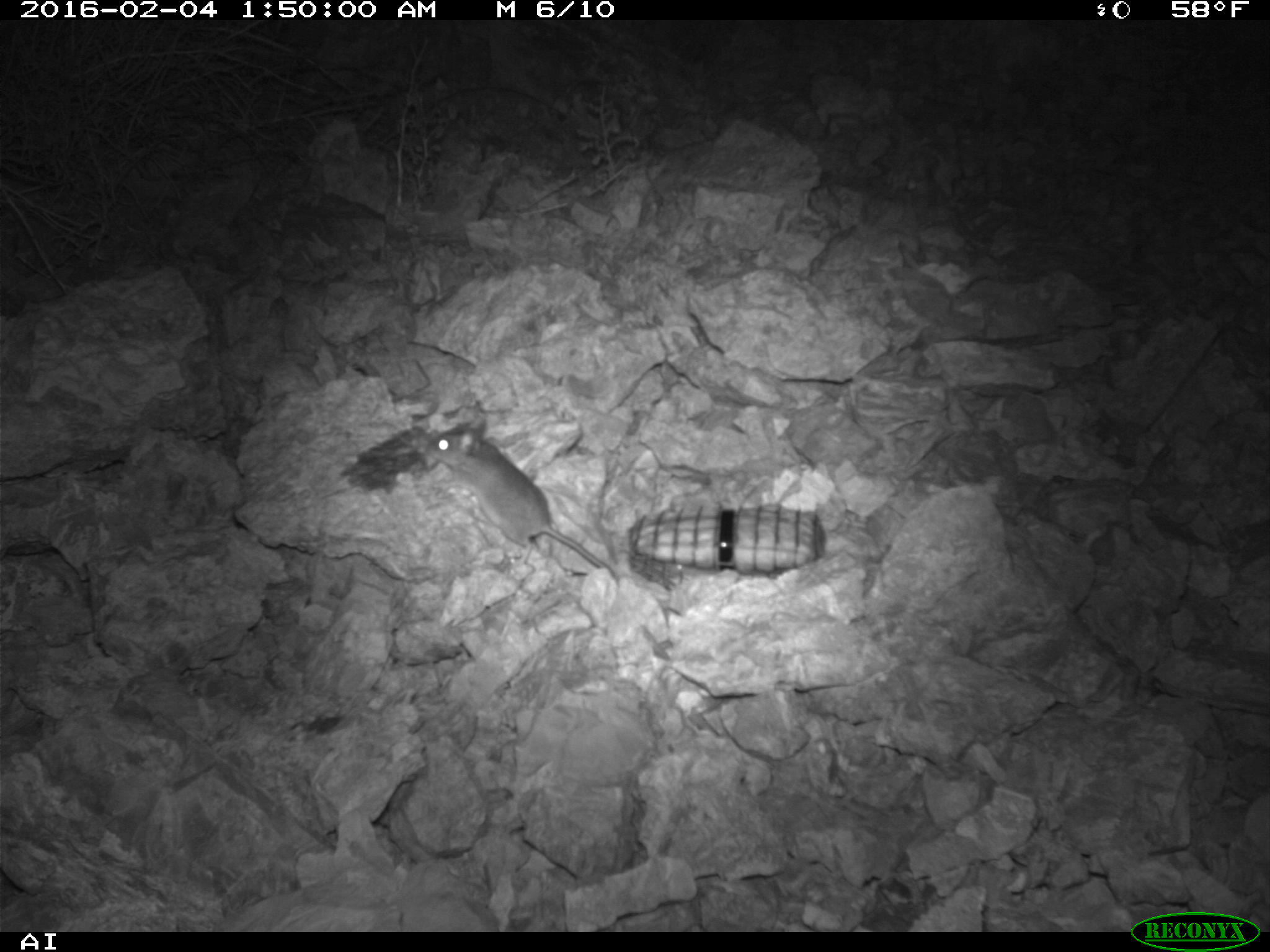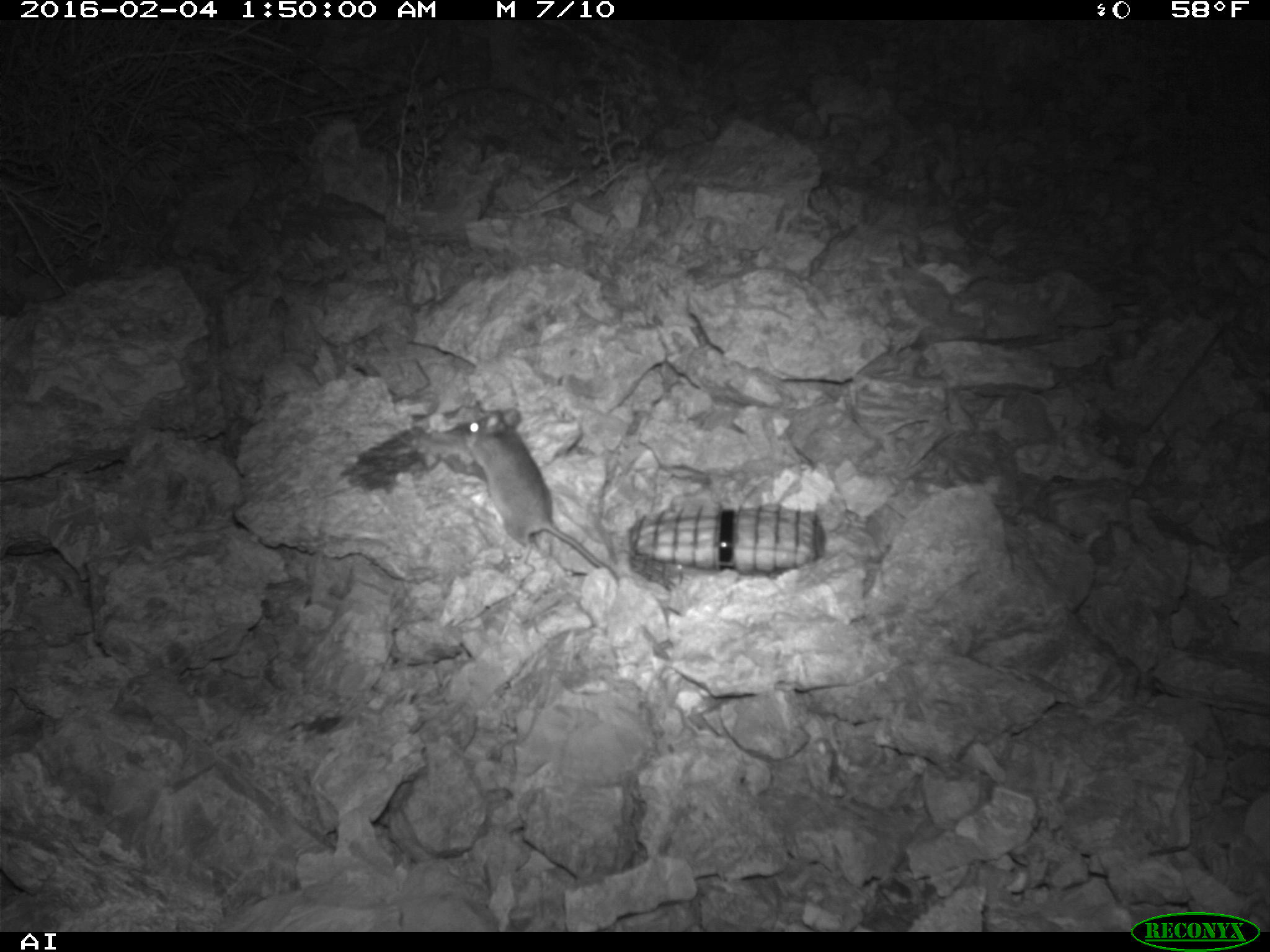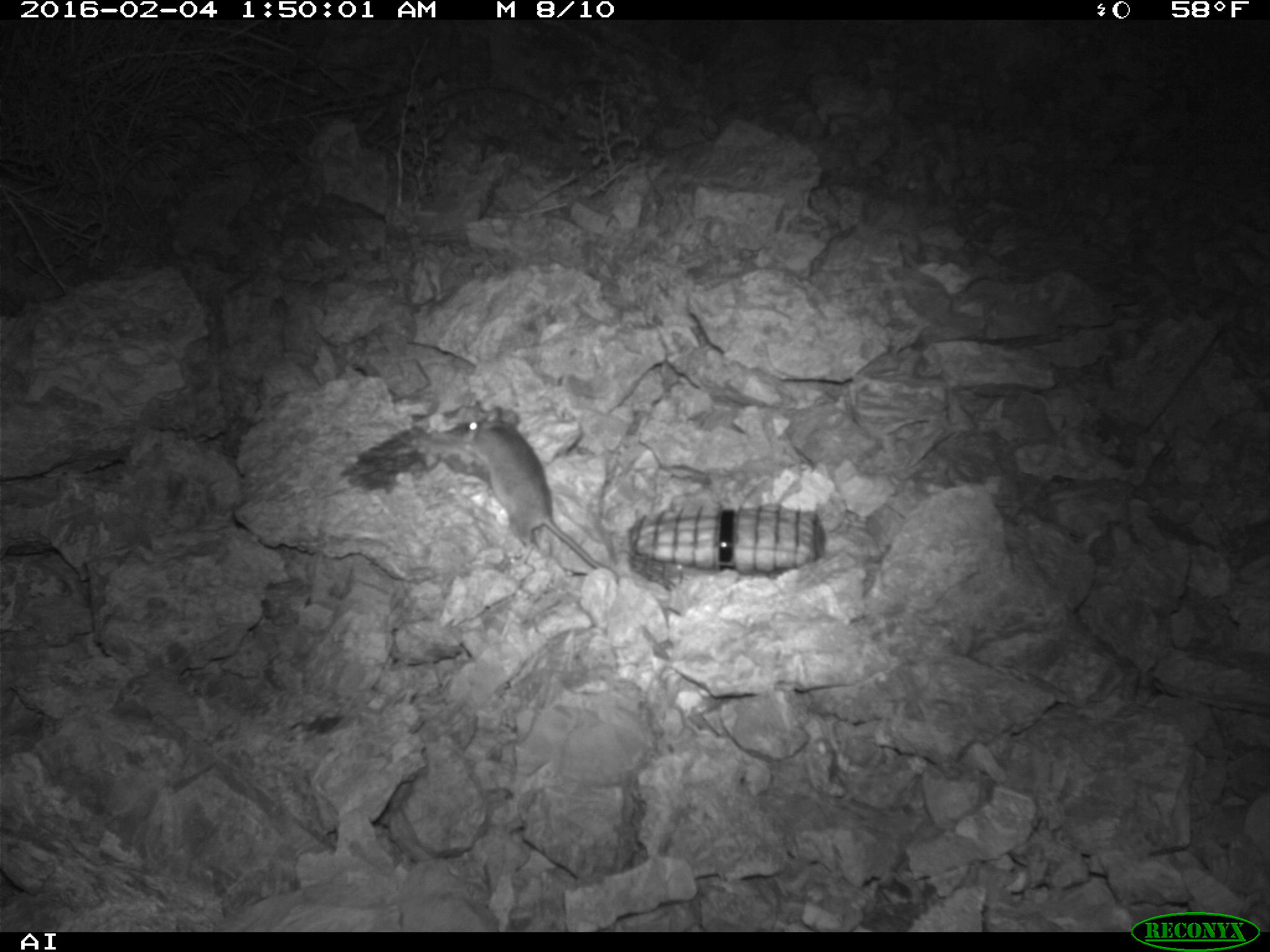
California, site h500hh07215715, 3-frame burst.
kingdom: Animalia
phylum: Chordata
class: Mammalia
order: Rodentia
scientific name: Rodentia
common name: rodent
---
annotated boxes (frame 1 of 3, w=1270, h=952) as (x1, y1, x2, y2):
rodent: (424, 416, 616, 580)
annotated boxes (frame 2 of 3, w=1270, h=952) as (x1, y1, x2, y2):
rodent: (456, 408, 619, 581)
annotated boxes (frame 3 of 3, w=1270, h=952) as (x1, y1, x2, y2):
rodent: (445, 405, 618, 581)